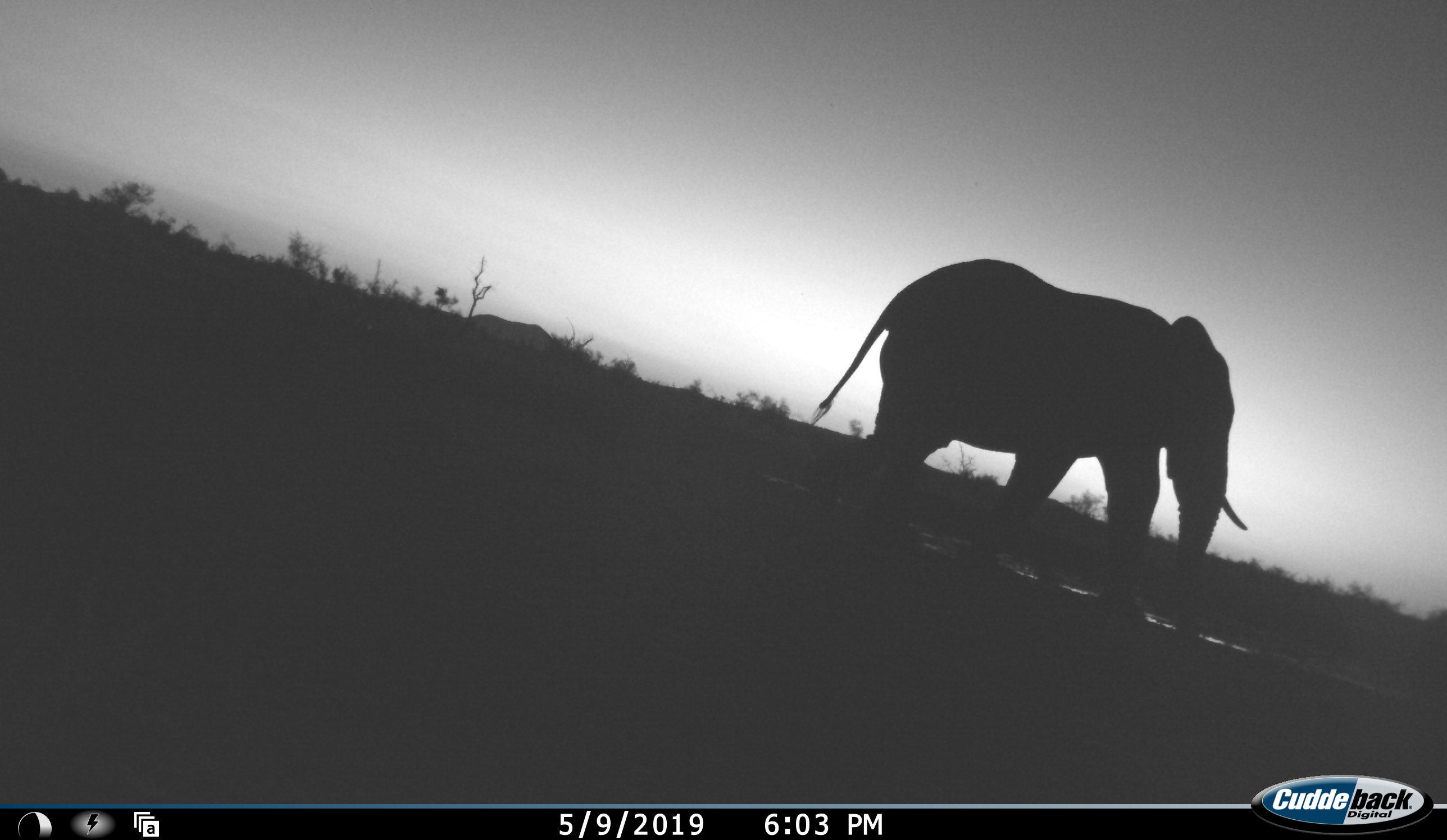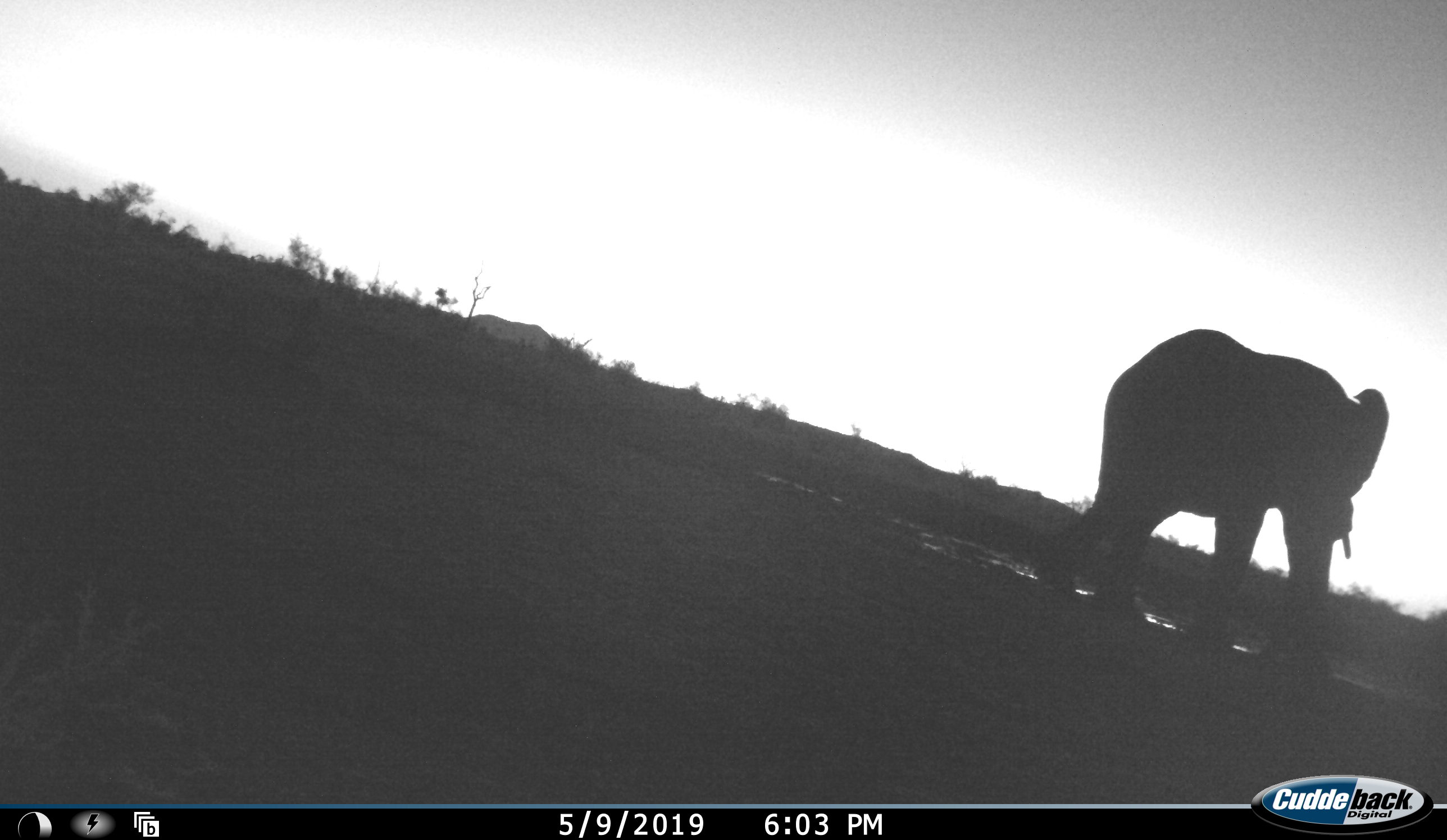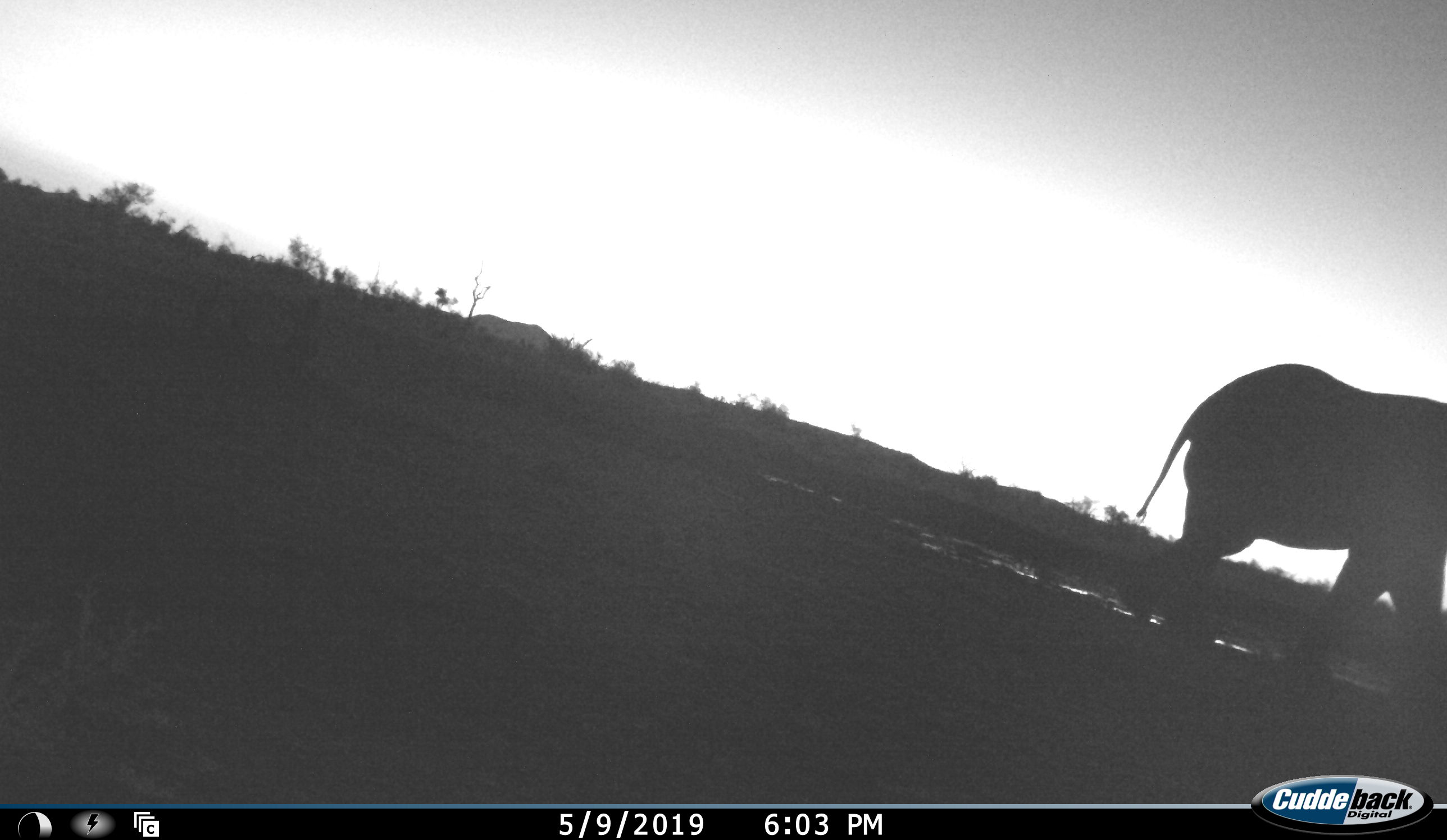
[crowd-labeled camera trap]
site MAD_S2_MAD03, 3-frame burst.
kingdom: Animalia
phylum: Chordata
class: Mammalia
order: Proboscidea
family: Elephantidae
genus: Loxodonta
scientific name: Loxodonta africana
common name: african bush elephant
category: elephant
Elephant (african bush elephant) (Loxodonta africana), count 1. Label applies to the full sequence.